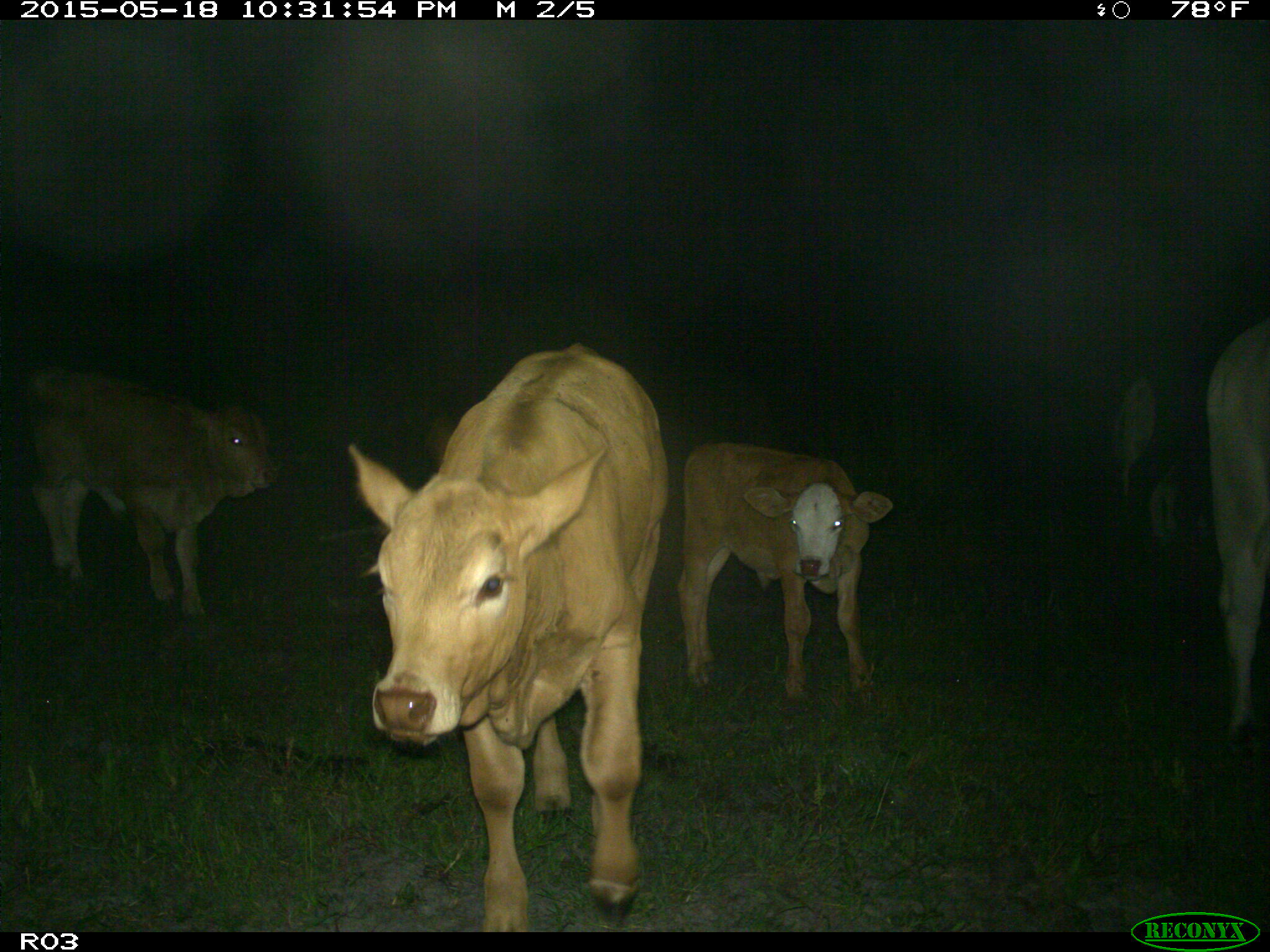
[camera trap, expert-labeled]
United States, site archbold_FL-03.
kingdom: Animalia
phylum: Chordata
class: Mammalia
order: Artiodactyla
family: Bovidae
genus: Bos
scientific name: Bos taurus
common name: domestic cow